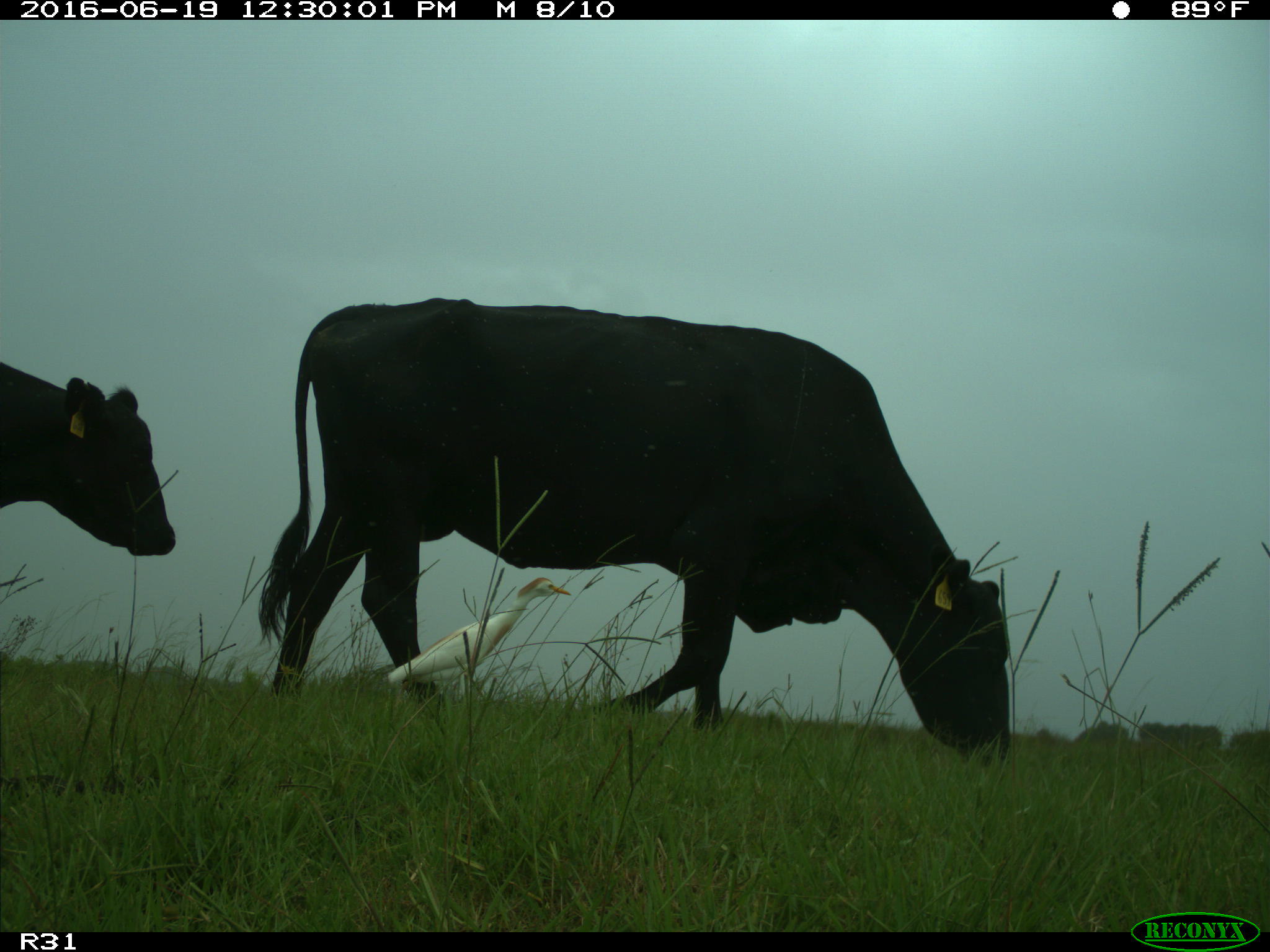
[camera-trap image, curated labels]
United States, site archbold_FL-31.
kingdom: Animalia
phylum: Chordata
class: Mammalia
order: Artiodactyla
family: Bovidae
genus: Bos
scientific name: Bos taurus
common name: domestic cow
Bos taurus (domestic cow).